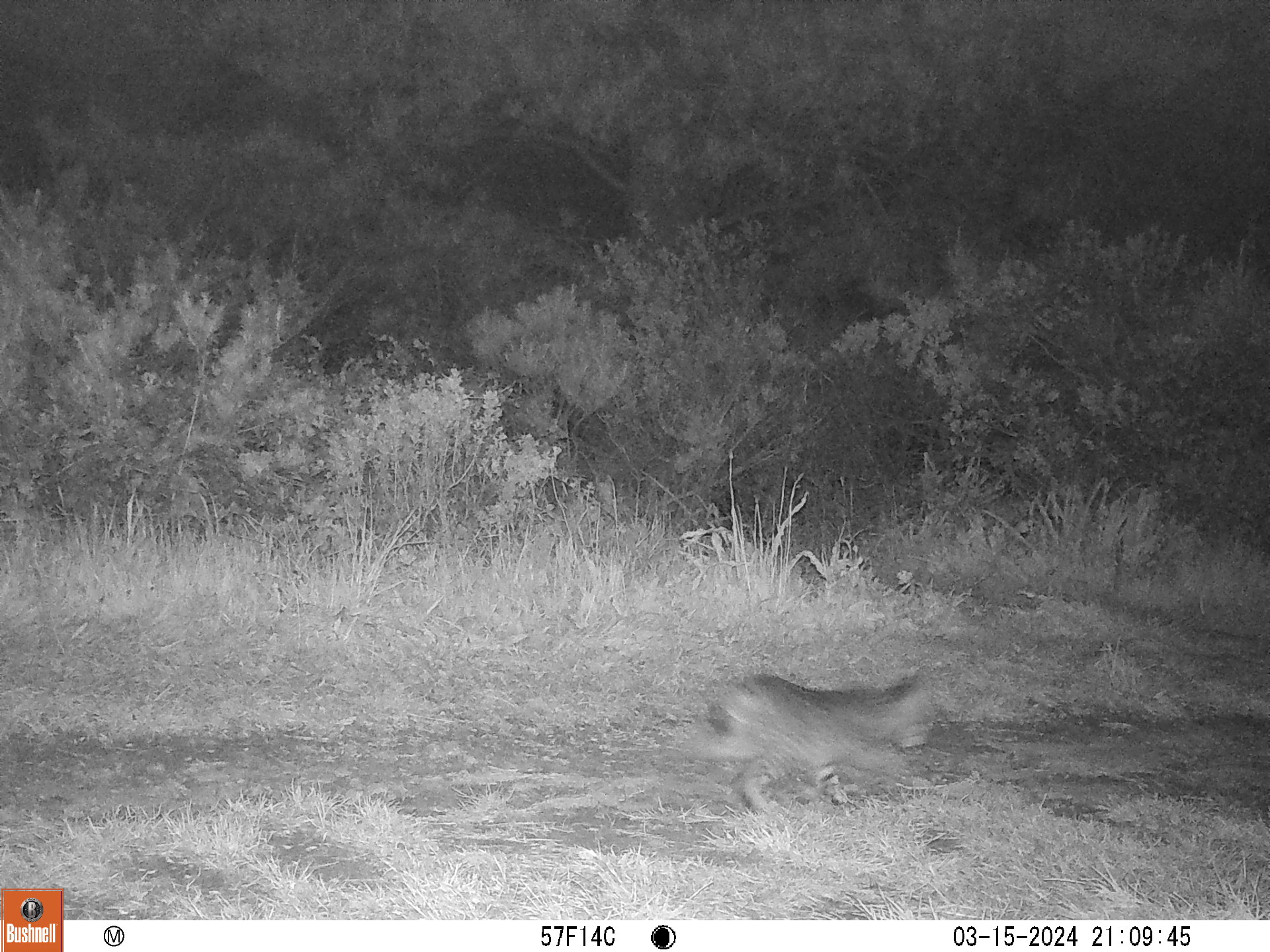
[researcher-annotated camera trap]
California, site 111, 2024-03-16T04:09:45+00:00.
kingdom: Animalia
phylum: Chordata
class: Mammalia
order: Carnivora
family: Felidae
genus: Lynx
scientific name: Lynx rufus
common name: bobcat